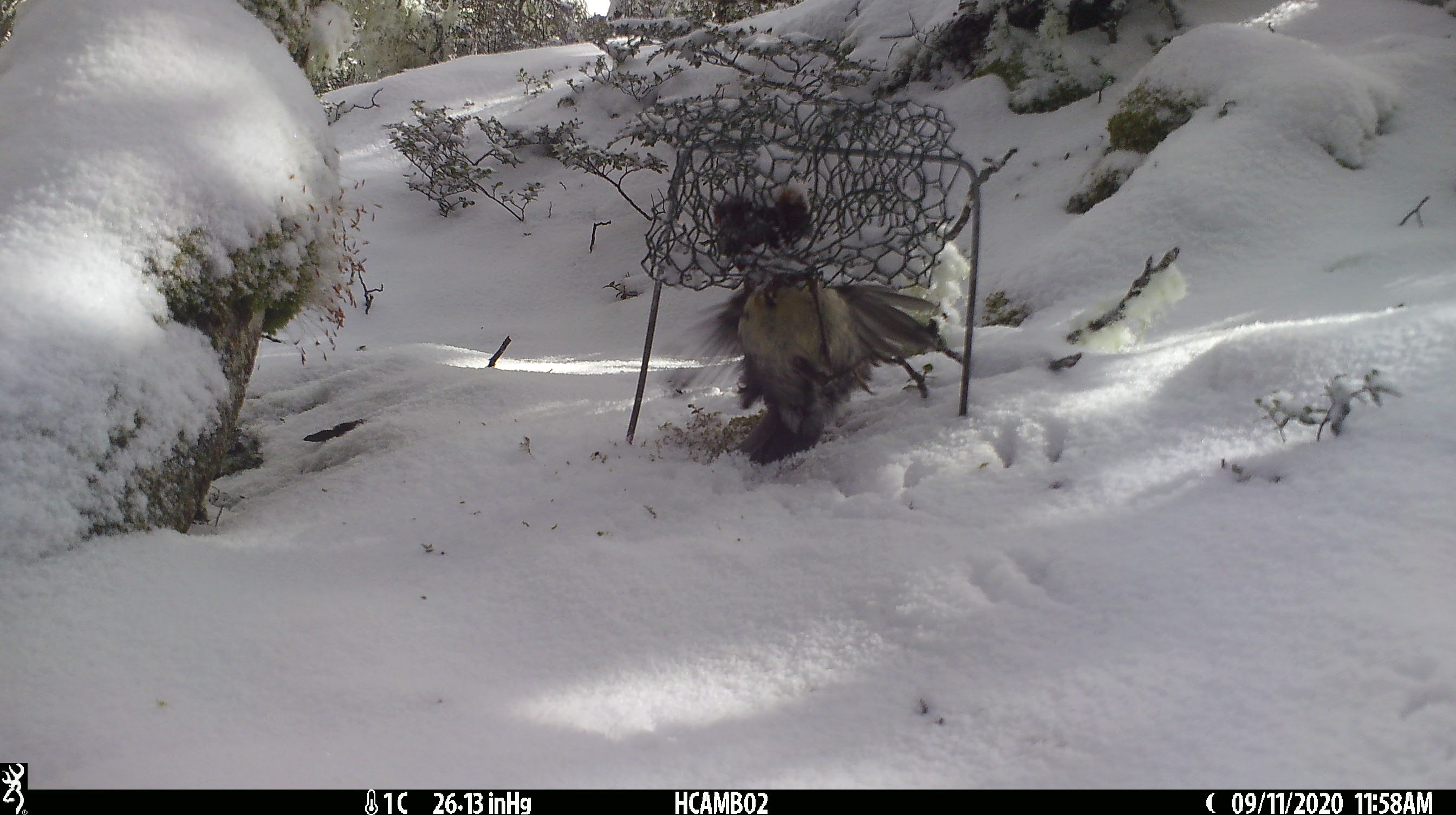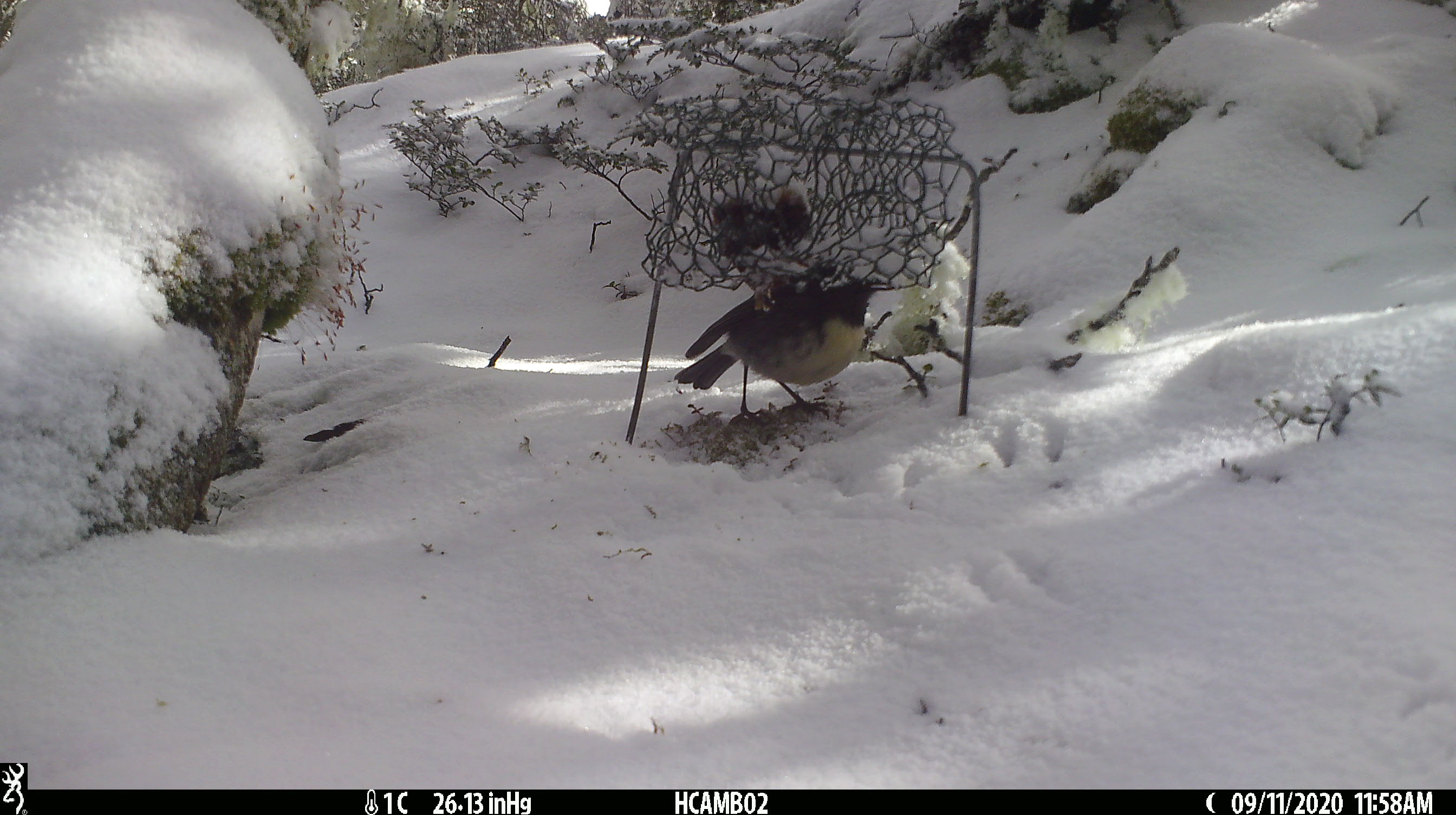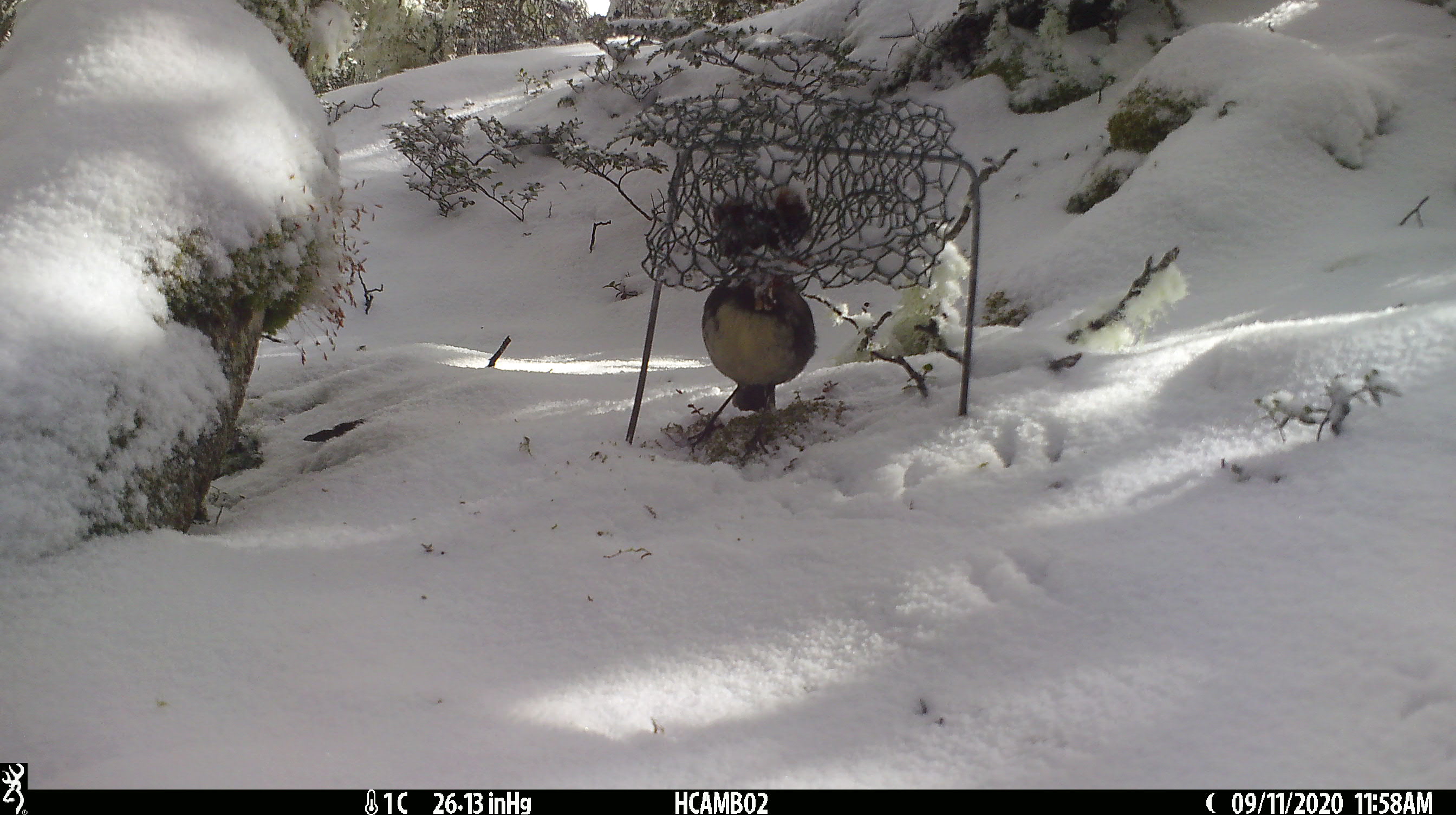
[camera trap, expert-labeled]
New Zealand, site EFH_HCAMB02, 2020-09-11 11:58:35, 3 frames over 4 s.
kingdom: Animalia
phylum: Chordata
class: Aves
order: Passeriformes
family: Petroicidae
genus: Petroica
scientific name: Petroica australis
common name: new zealand robin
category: robin